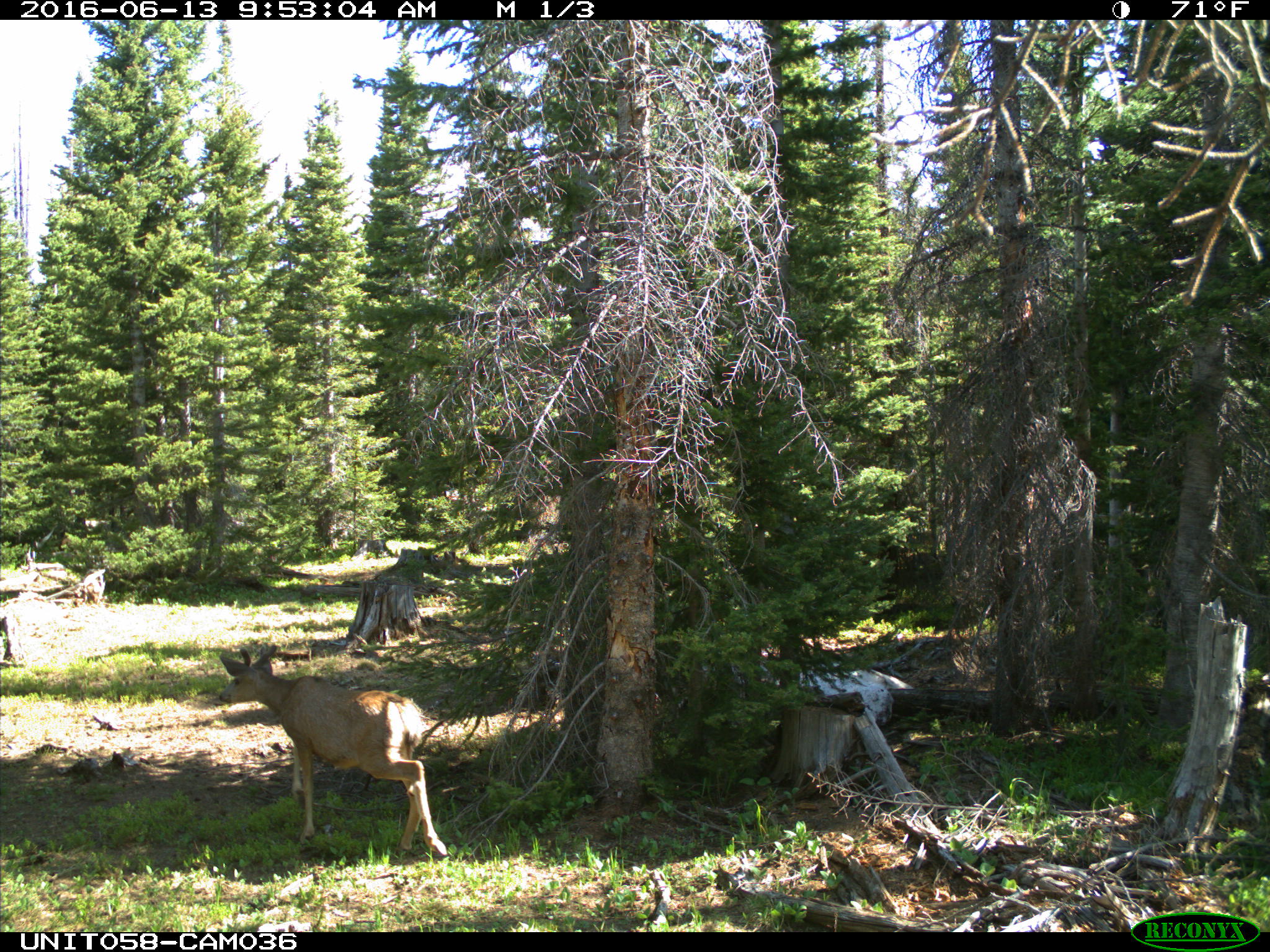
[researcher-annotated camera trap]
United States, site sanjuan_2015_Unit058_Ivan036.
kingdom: Animalia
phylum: Chordata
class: Mammalia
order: Artiodactyla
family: Cervidae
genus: Odocoileus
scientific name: Odocoileus hemionus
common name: mule deer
Odocoileus hemionus (mule deer).